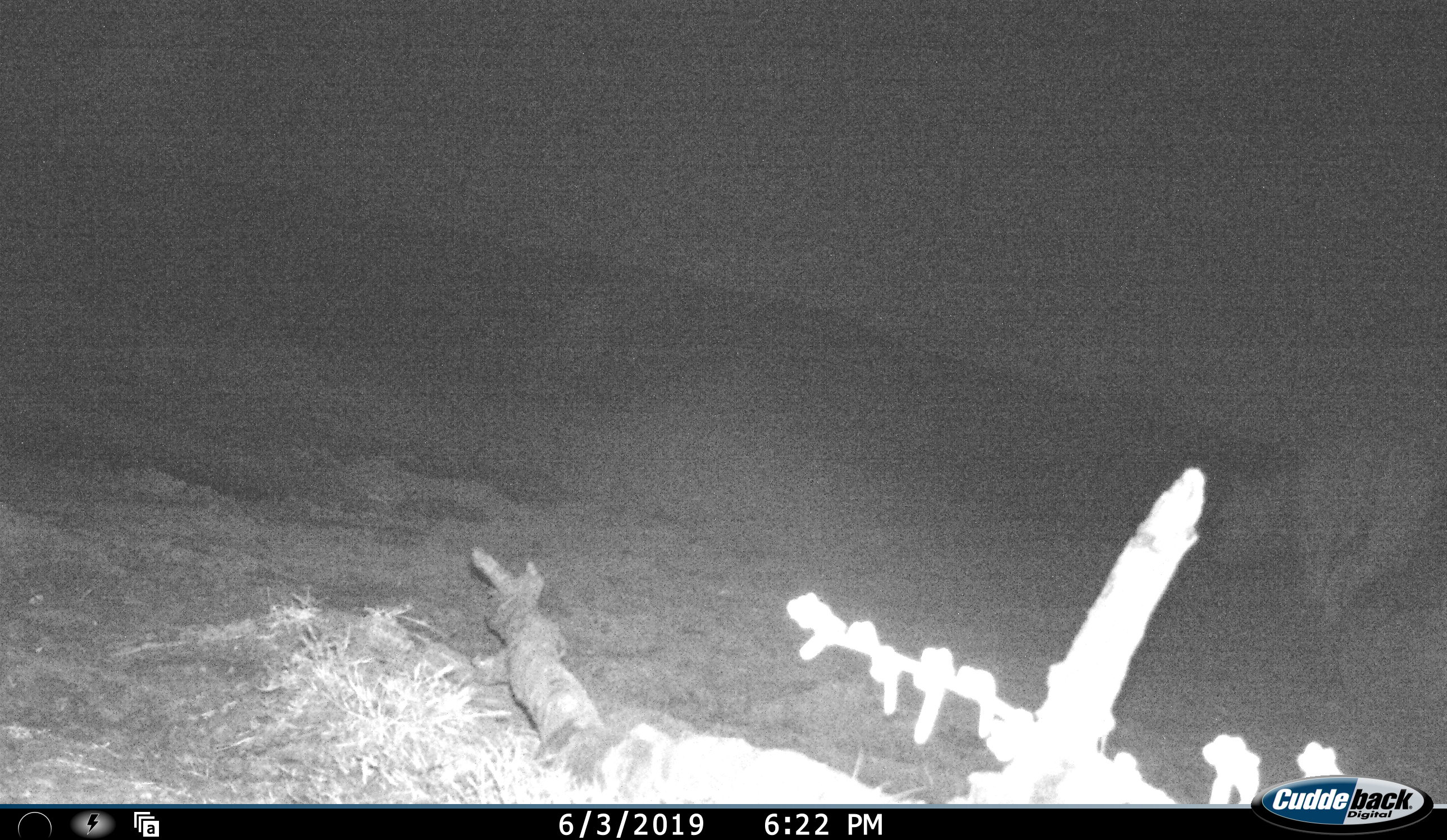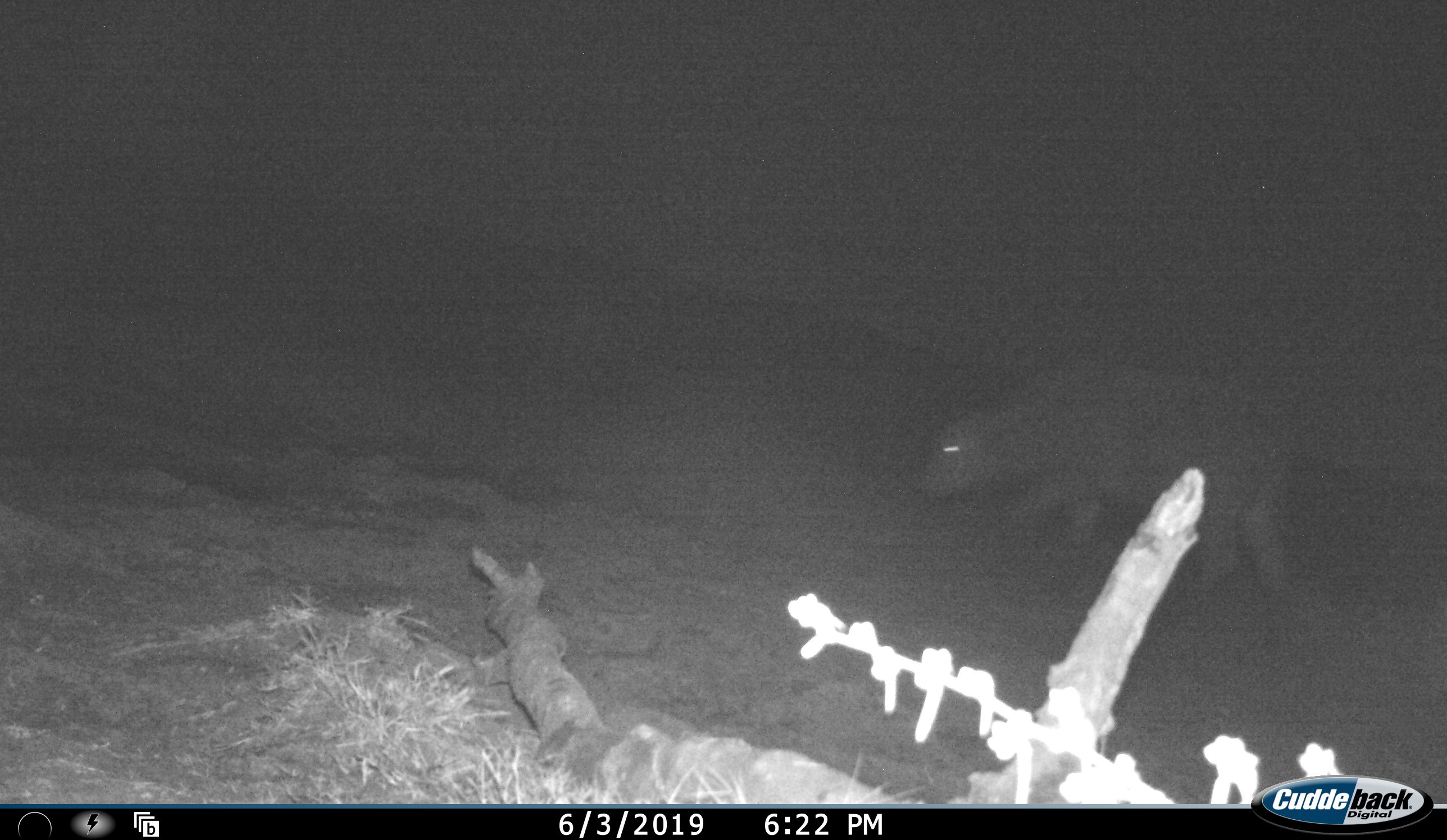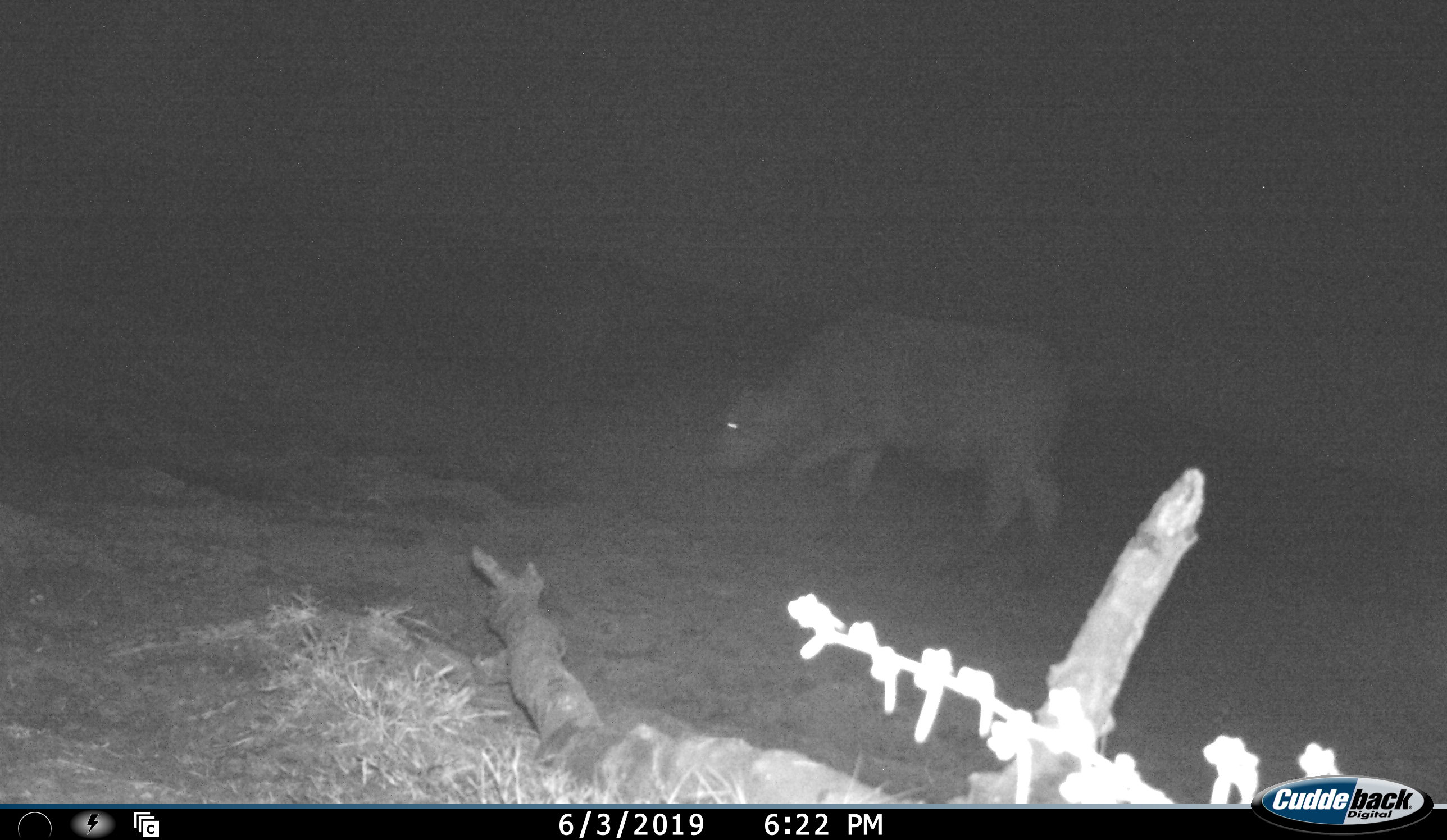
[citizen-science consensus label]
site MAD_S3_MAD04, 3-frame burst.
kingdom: Animalia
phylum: Chordata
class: Mammalia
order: Artiodactyla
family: Bovidae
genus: Syncerus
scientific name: Syncerus caffer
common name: african buffalo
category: buffalo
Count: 1.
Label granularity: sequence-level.